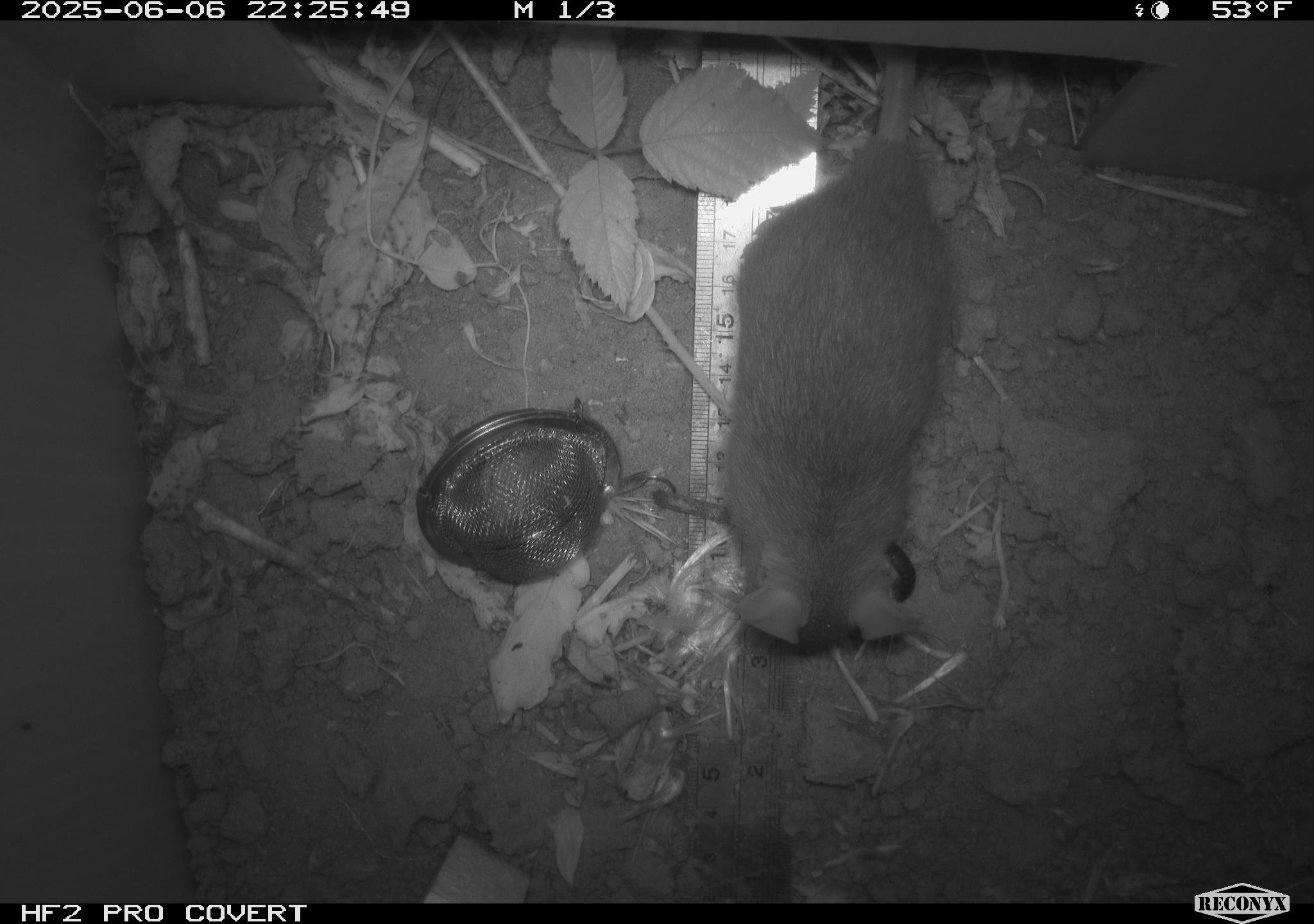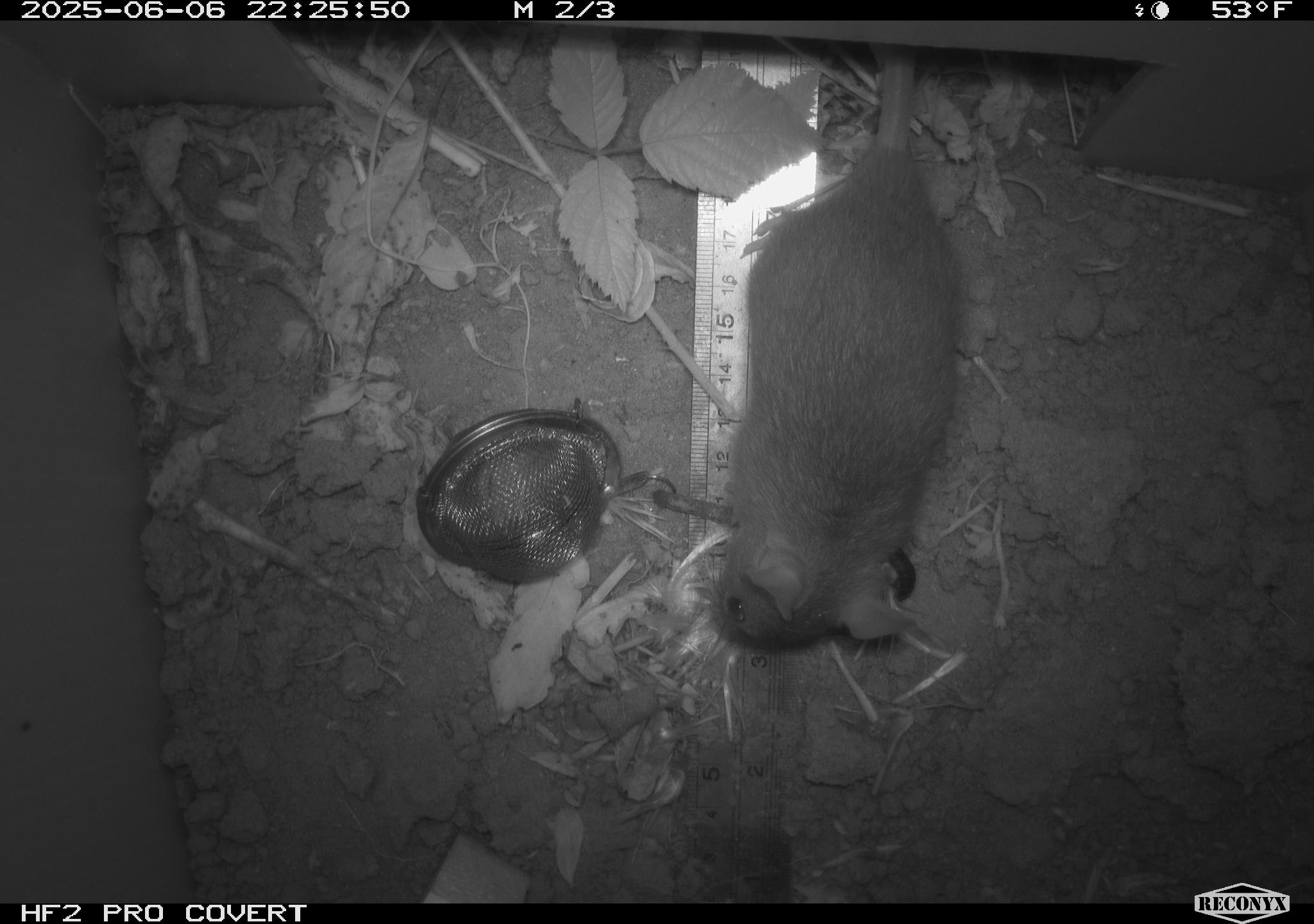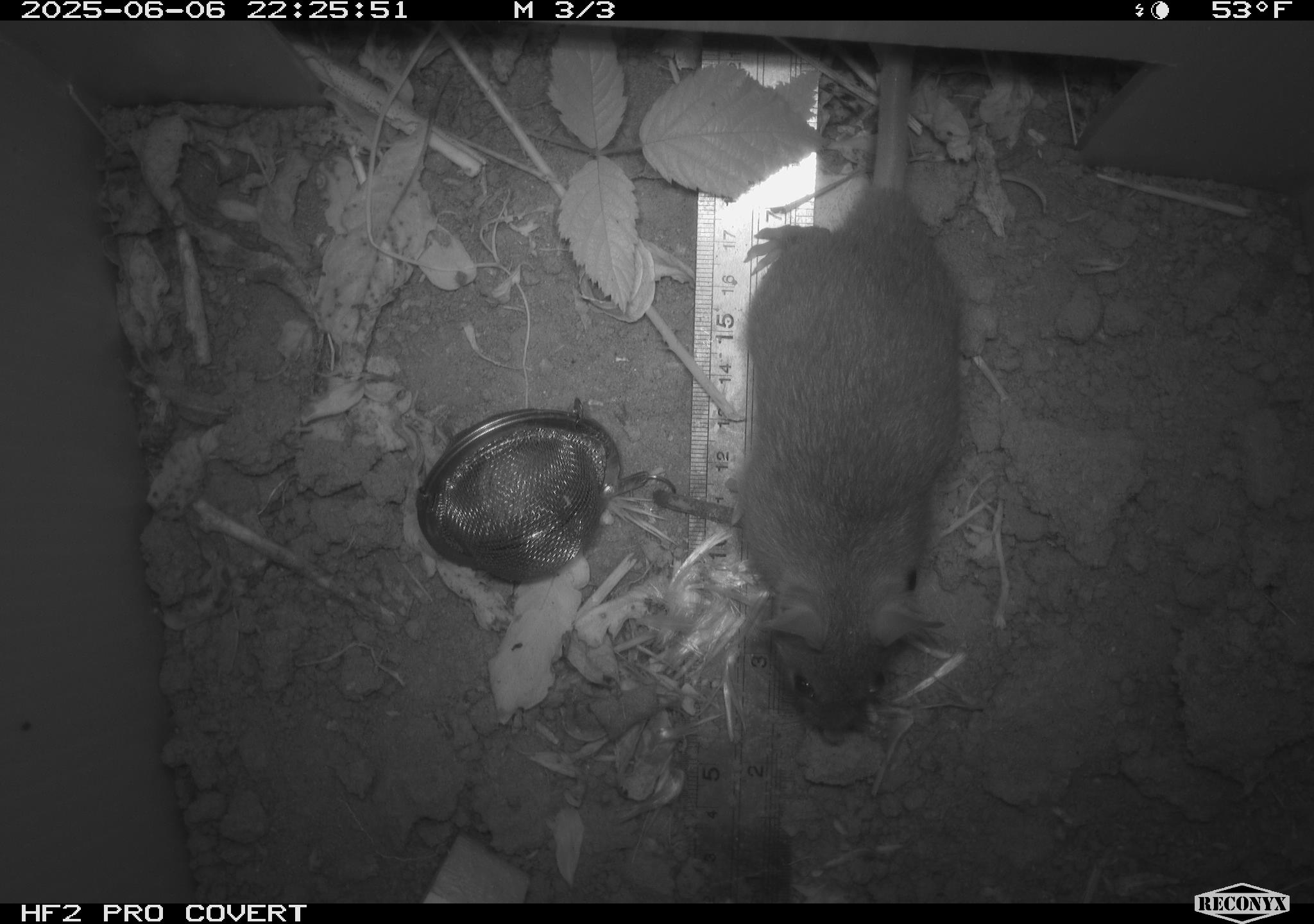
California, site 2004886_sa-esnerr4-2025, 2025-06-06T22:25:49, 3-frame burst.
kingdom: Animalia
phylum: Chordata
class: Mammalia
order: Rodentia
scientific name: Rodentia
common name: rodent